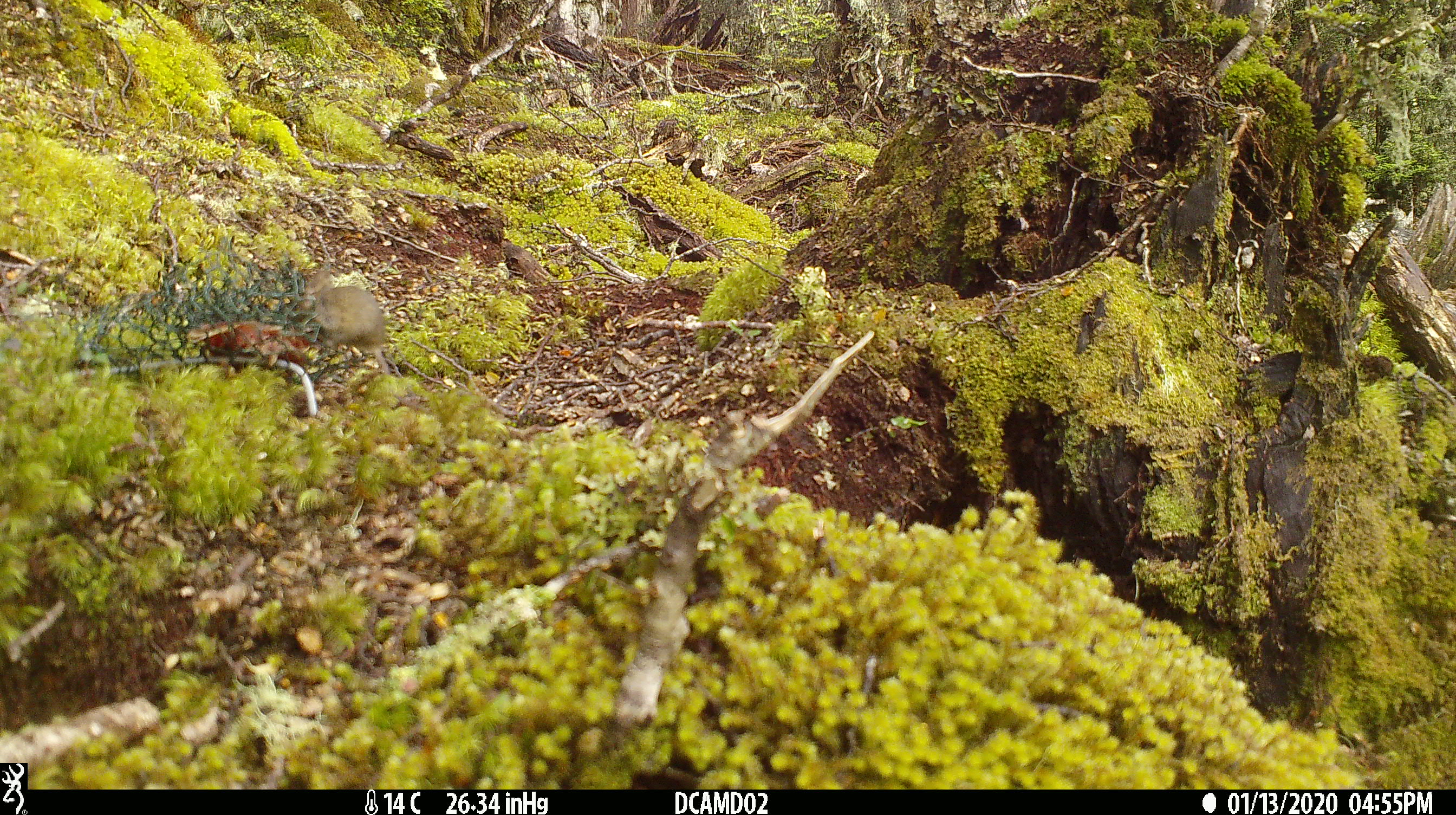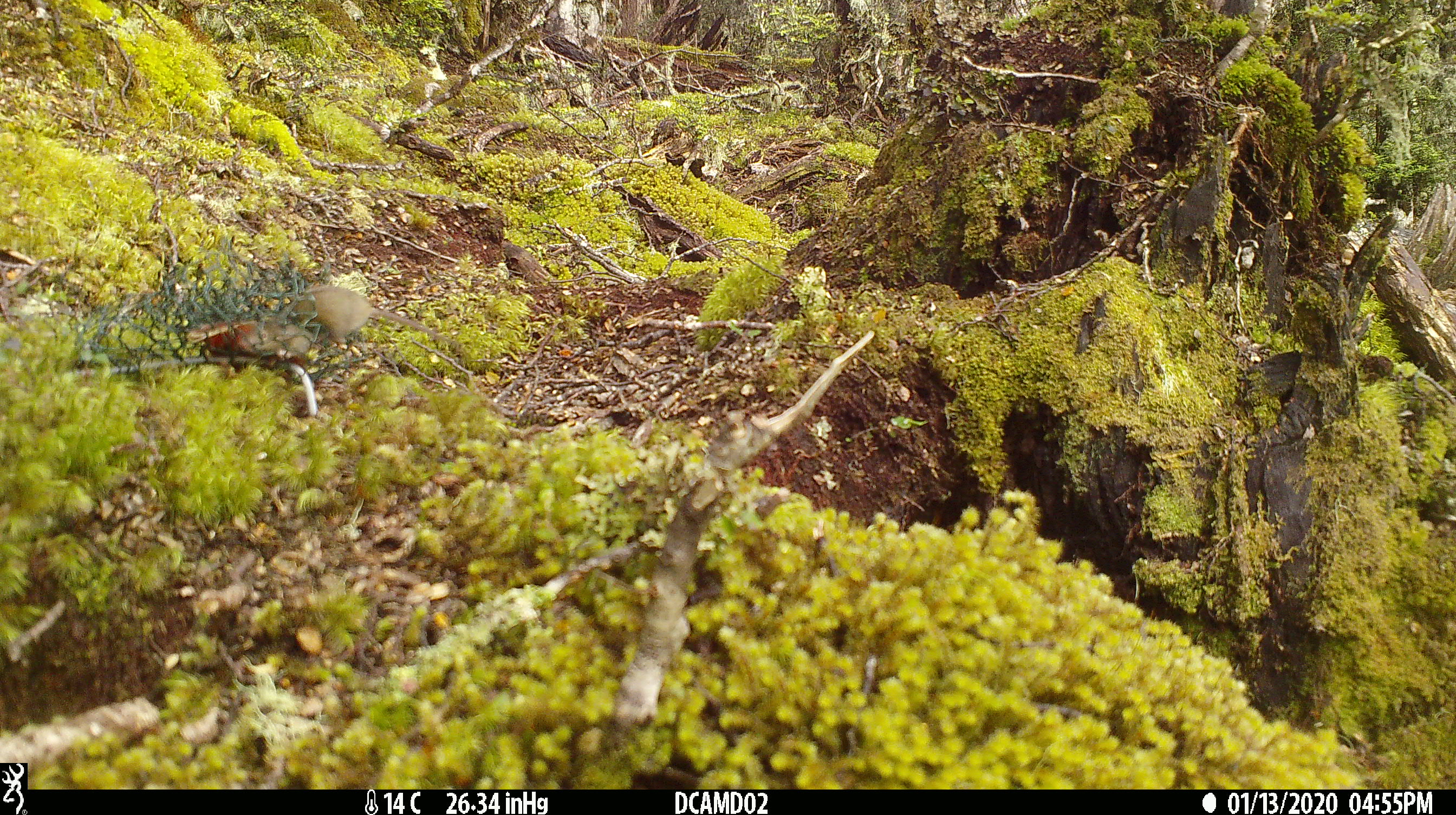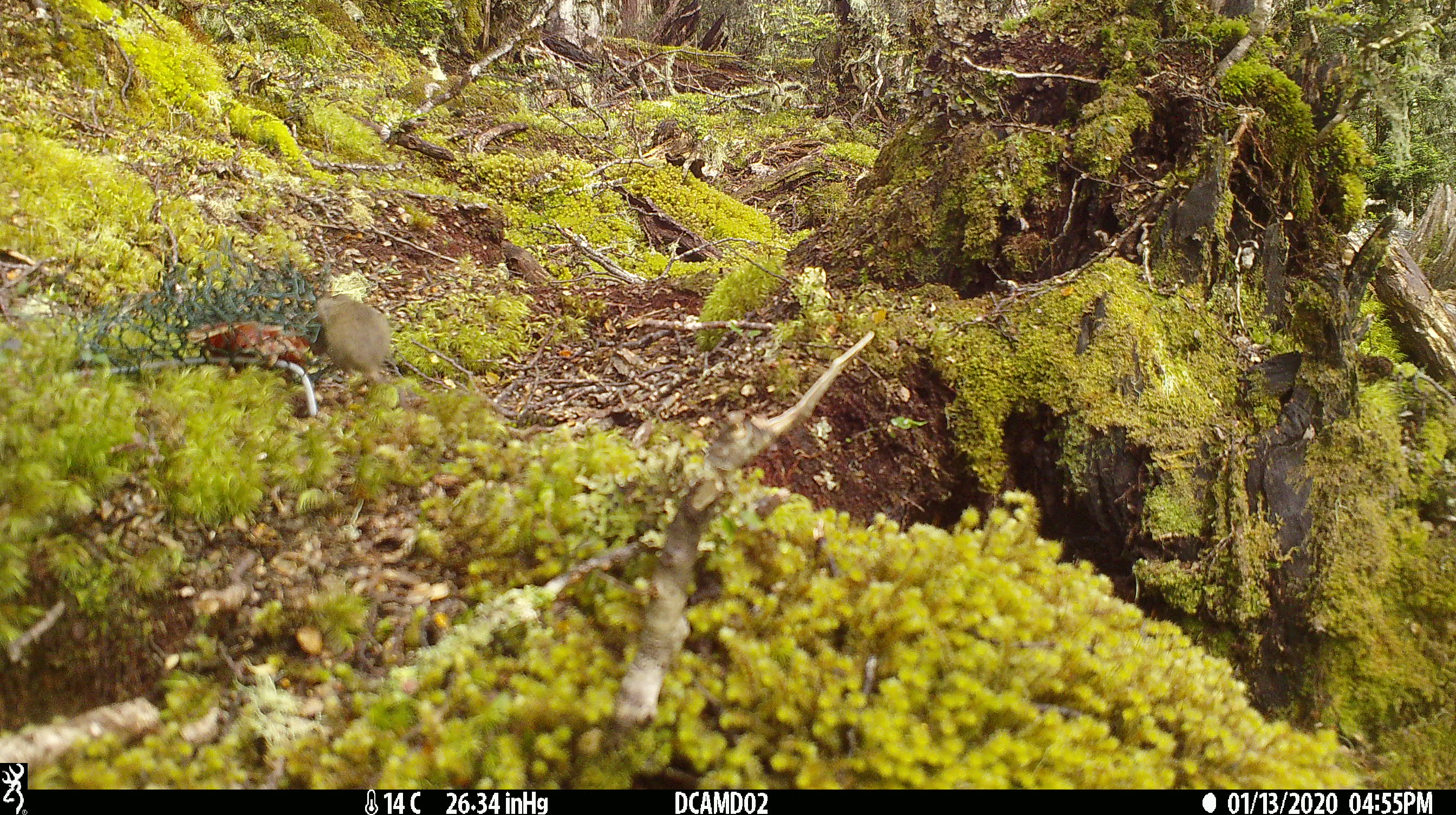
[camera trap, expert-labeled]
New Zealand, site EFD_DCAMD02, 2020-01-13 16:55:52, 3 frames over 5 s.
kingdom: Animalia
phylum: Chordata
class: Mammalia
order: Rodentia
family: Muridae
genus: Mus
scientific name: Mus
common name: mouse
Mouse (Mus).